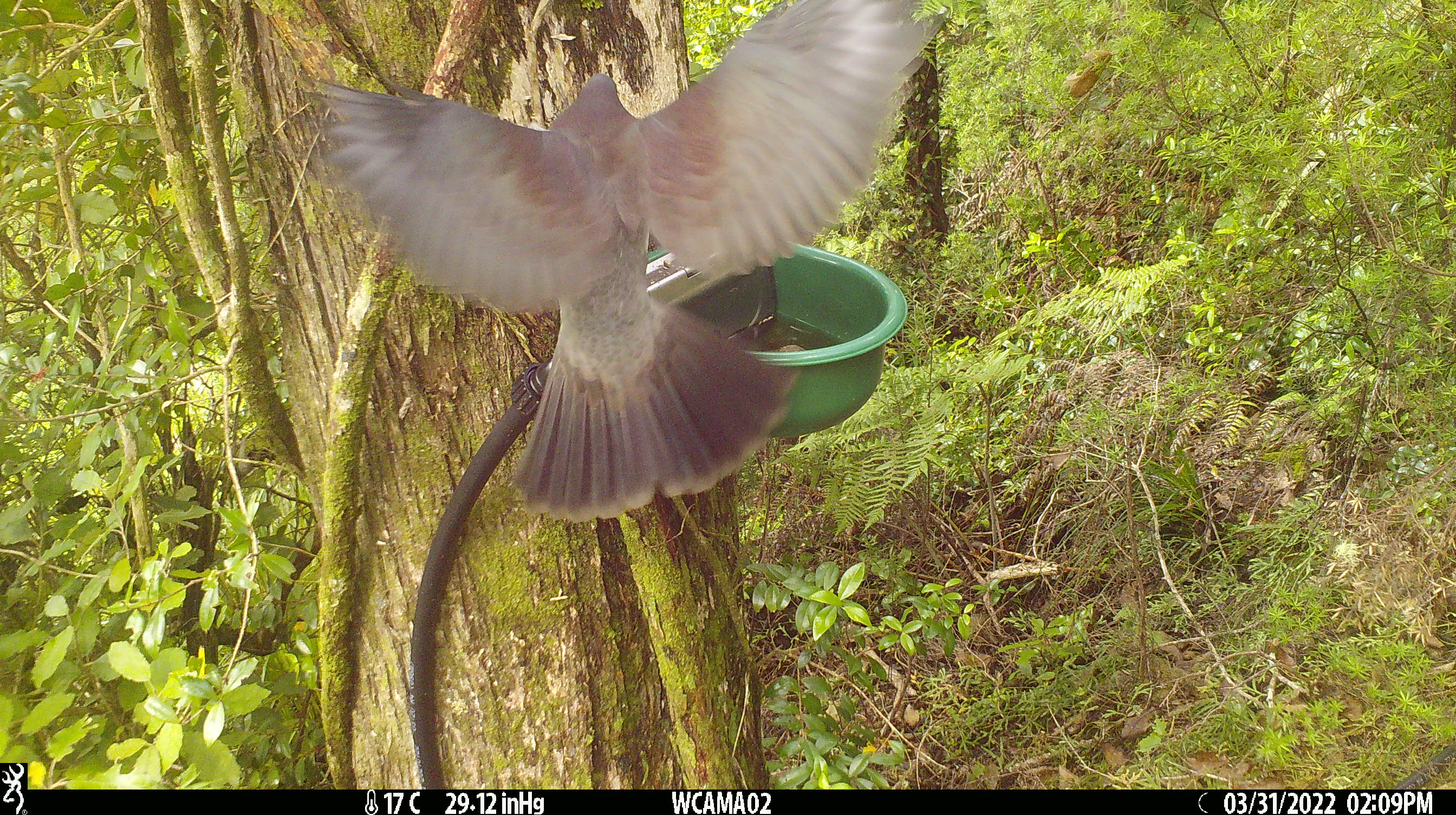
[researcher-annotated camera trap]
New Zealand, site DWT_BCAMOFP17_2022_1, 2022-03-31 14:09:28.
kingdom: Animalia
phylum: Chordata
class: Aves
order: Columbiformes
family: Columbidae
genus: Hemiphaga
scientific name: Hemiphaga novaeseelandiae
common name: new zealand pigeon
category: kereru